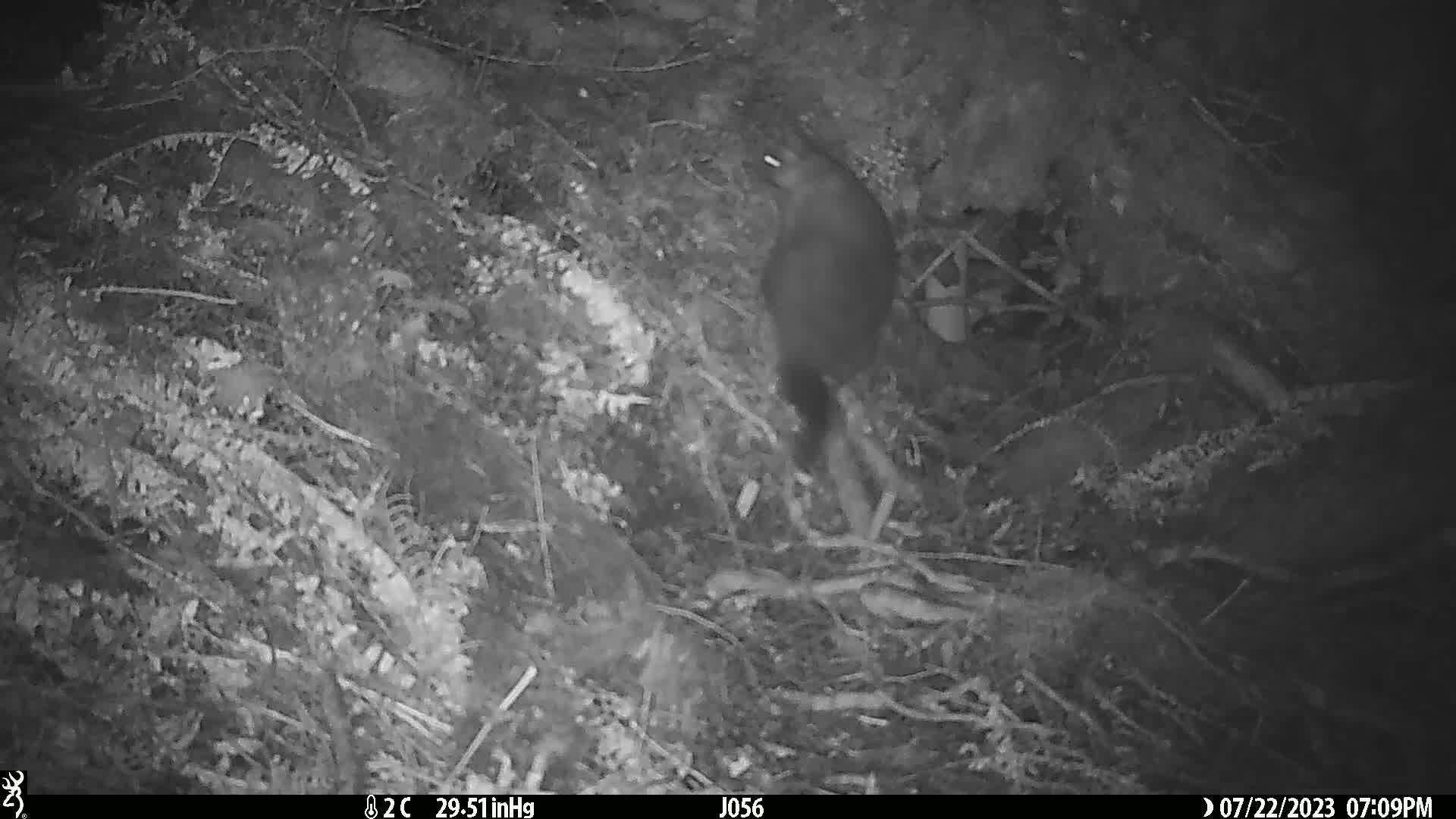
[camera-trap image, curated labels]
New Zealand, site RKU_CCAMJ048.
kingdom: Animalia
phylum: Chordata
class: Mammalia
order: Diprotodontia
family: Phalangeridae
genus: Trichosurus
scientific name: Trichosurus vulpecula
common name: common brushtail possum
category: possum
Possum (common brushtail possum) (Trichosurus vulpecula).